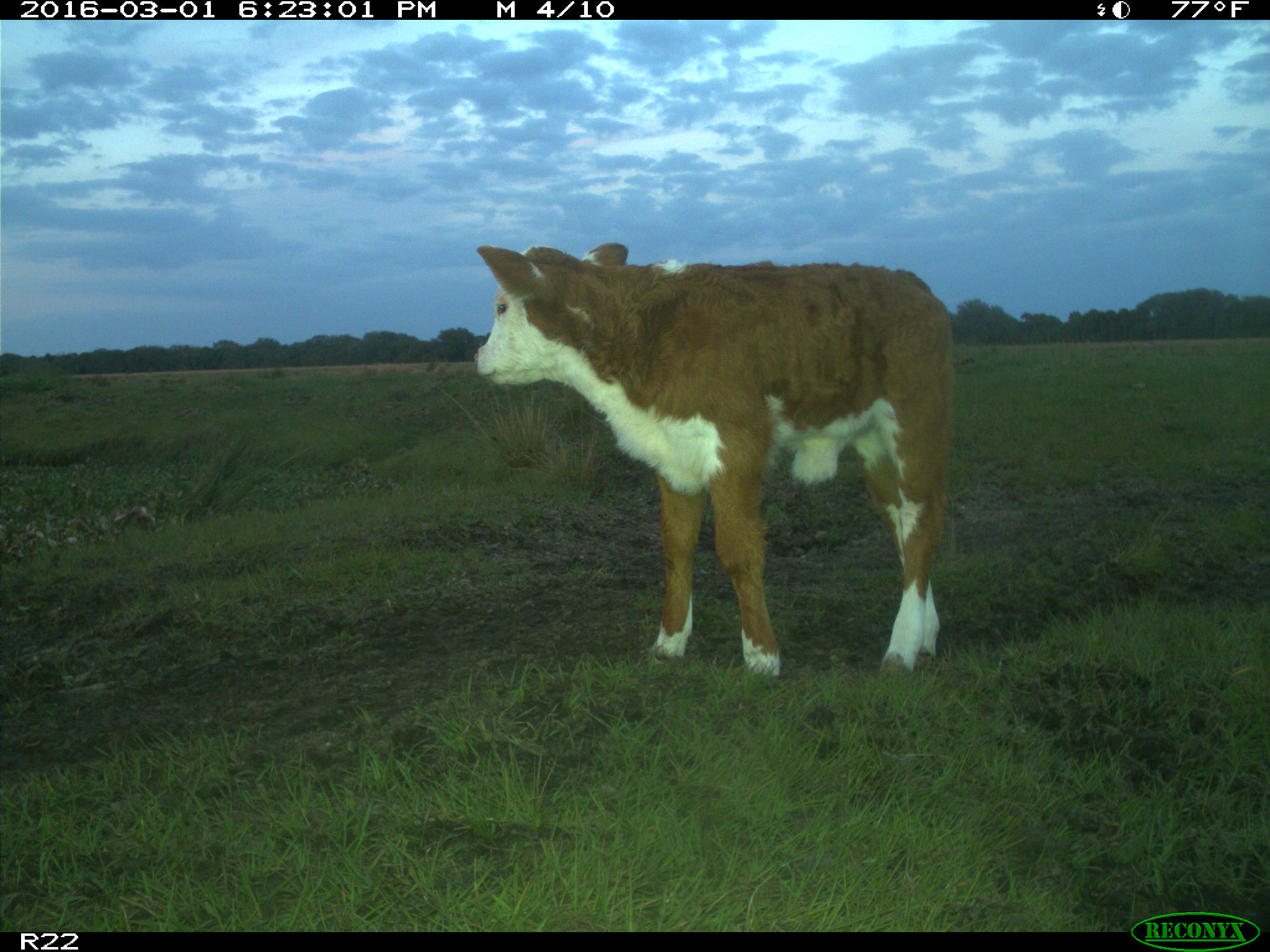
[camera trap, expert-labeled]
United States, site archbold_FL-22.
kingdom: Animalia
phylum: Chordata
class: Mammalia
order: Artiodactyla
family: Bovidae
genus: Bos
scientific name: Bos taurus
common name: domestic cow